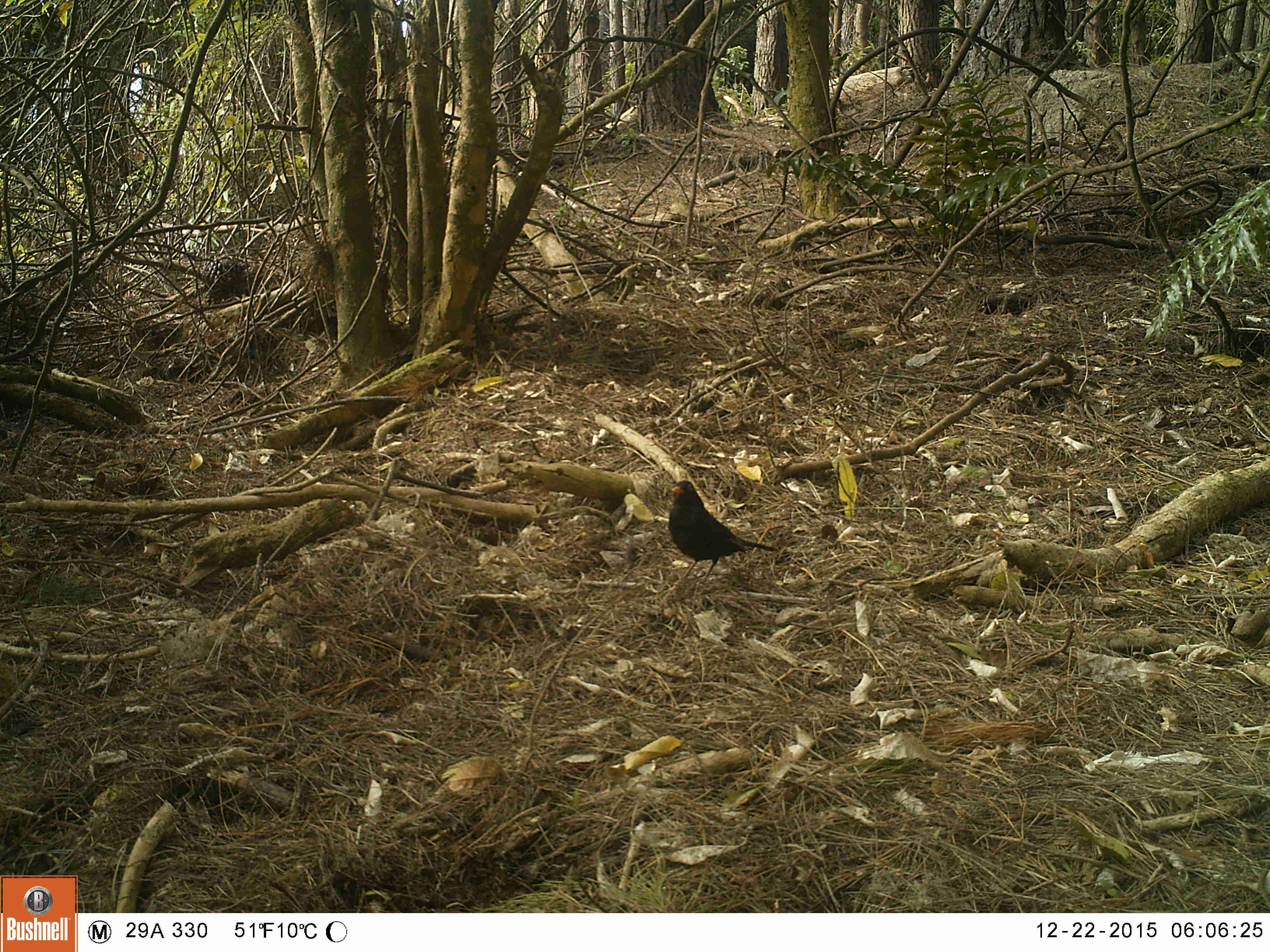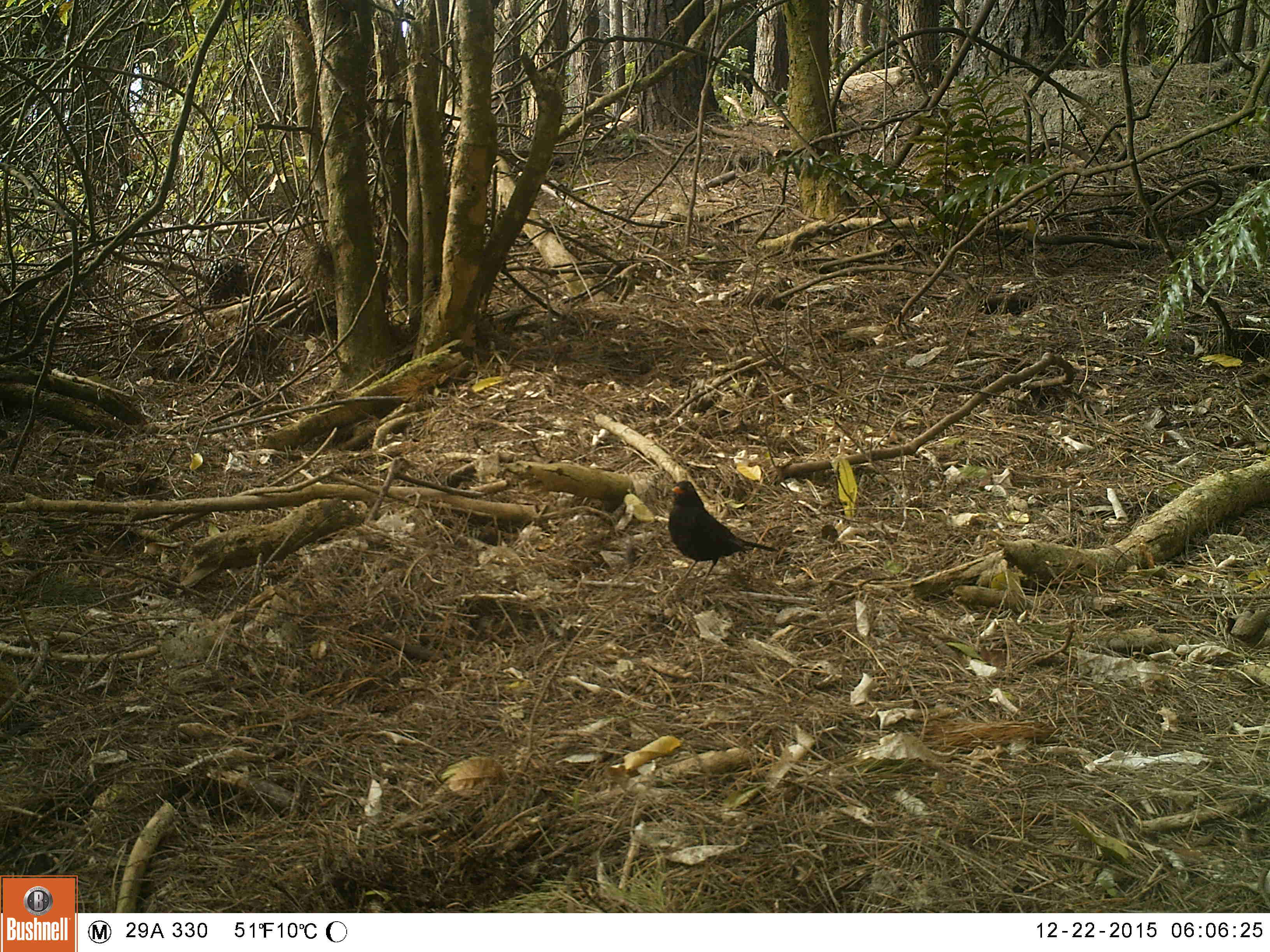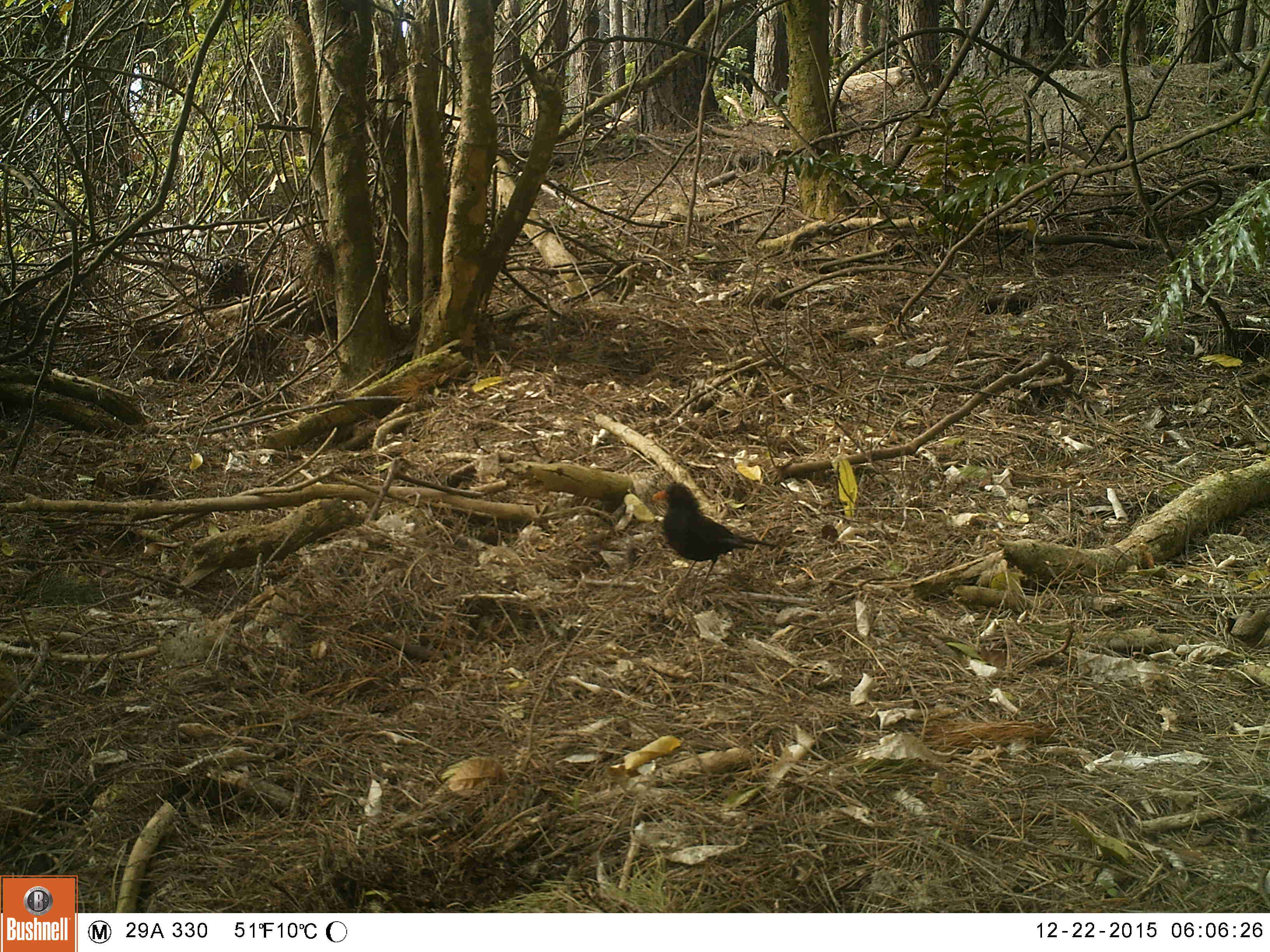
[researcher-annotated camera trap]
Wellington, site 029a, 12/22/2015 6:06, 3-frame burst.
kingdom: Animalia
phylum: Chordata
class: Aves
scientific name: Aves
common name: bird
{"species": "bird (Aves)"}